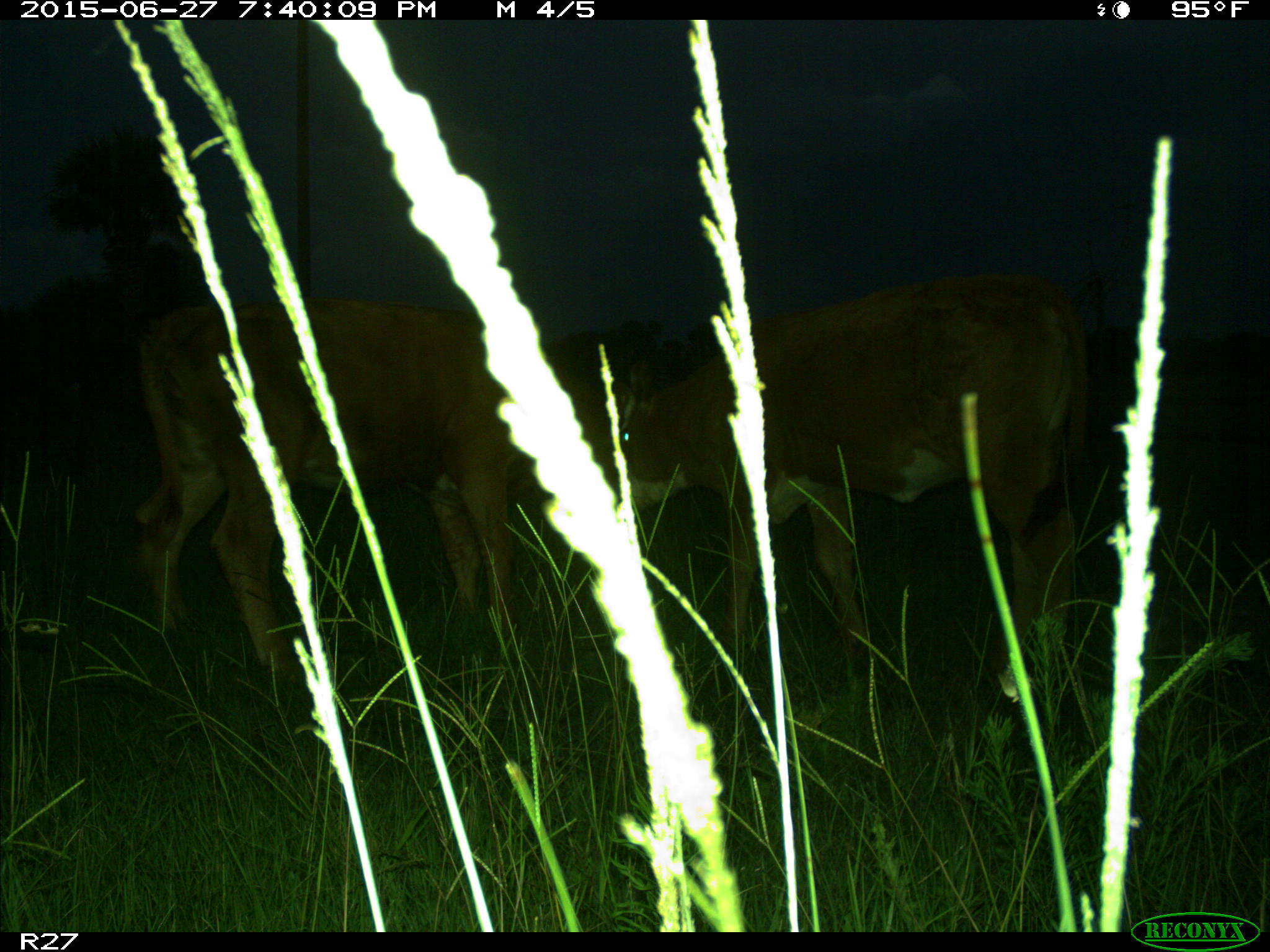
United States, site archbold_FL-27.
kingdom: Animalia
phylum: Chordata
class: Mammalia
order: Artiodactyla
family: Bovidae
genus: Bos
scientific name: Bos taurus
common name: domestic cow